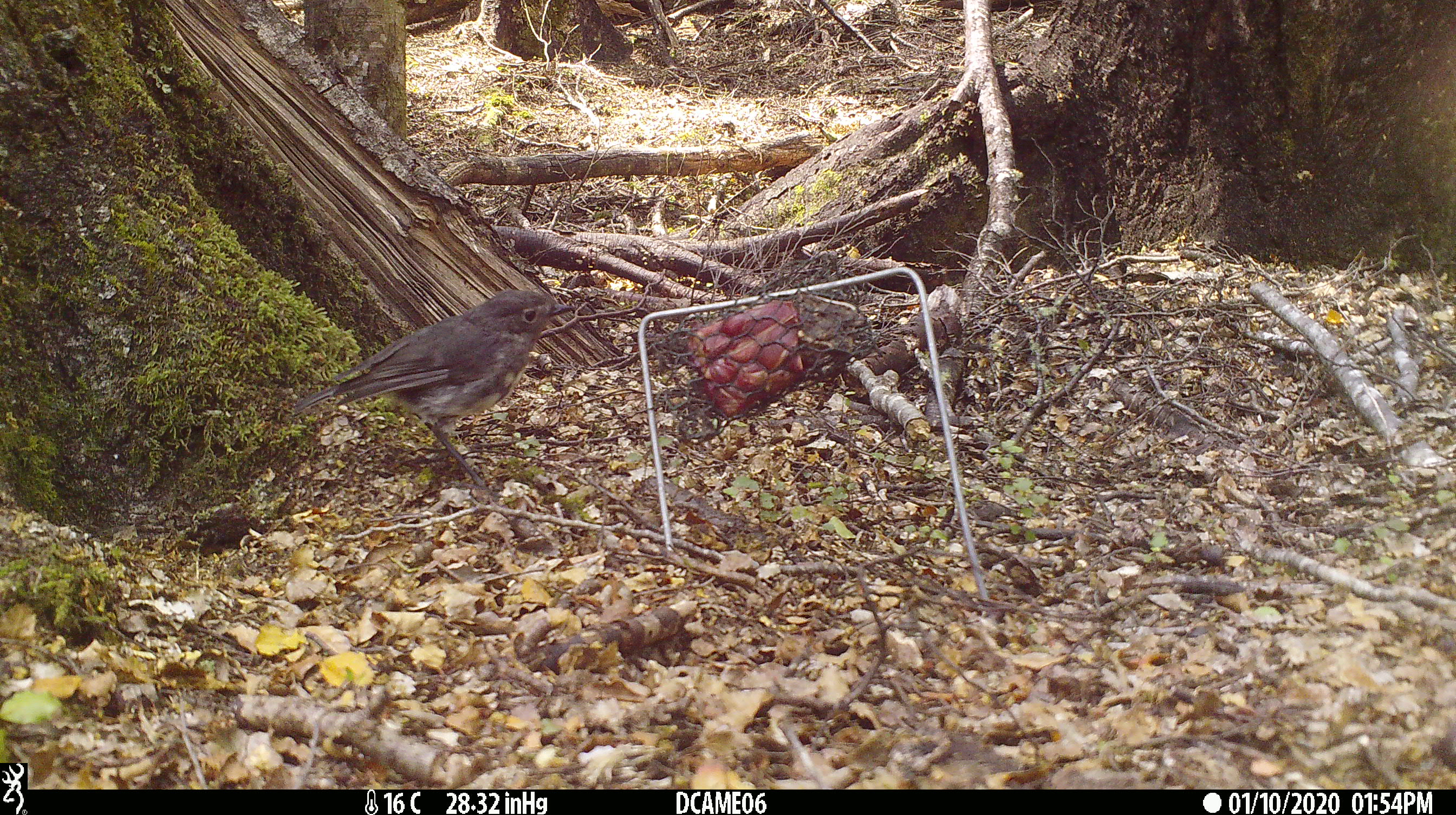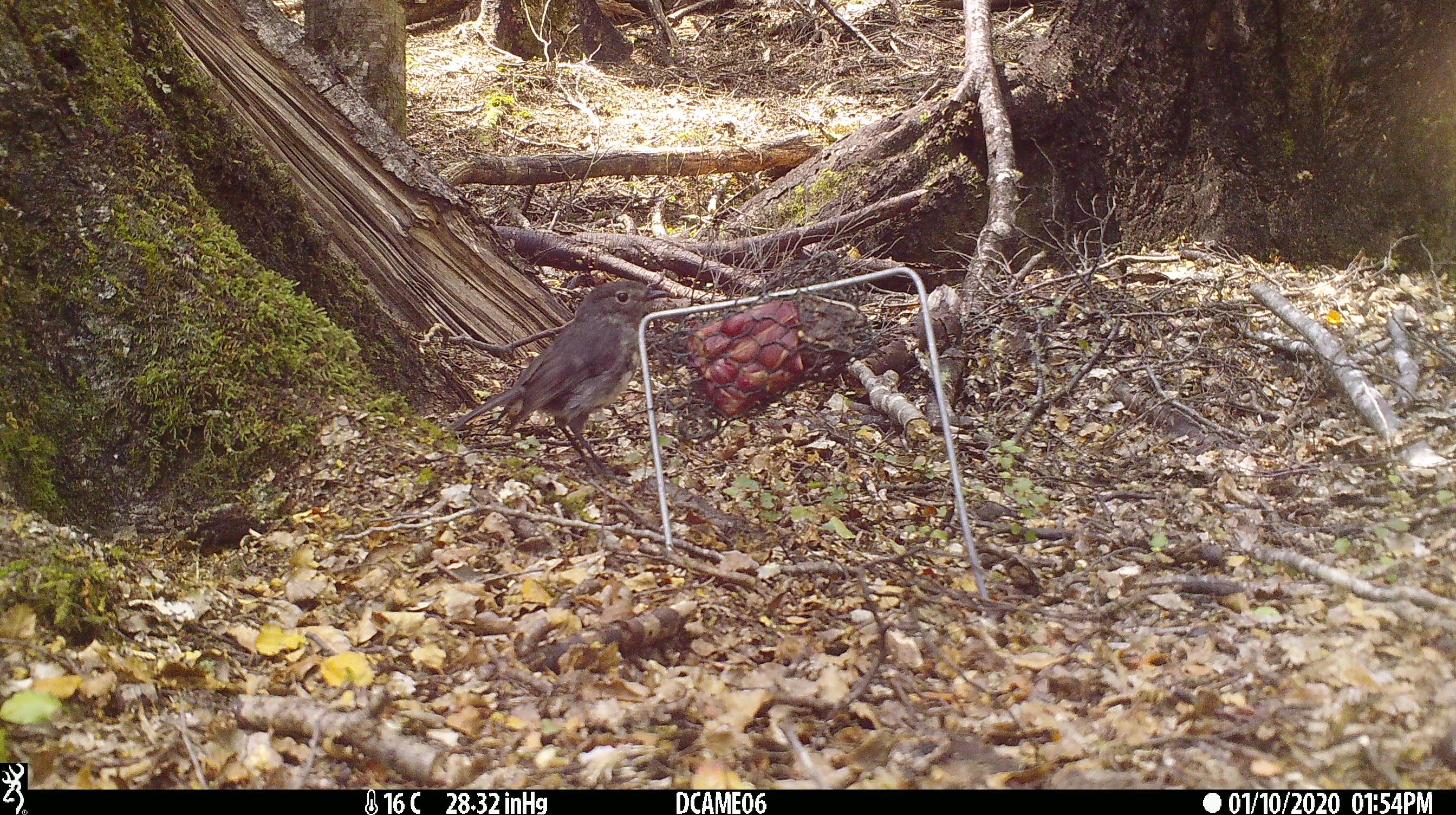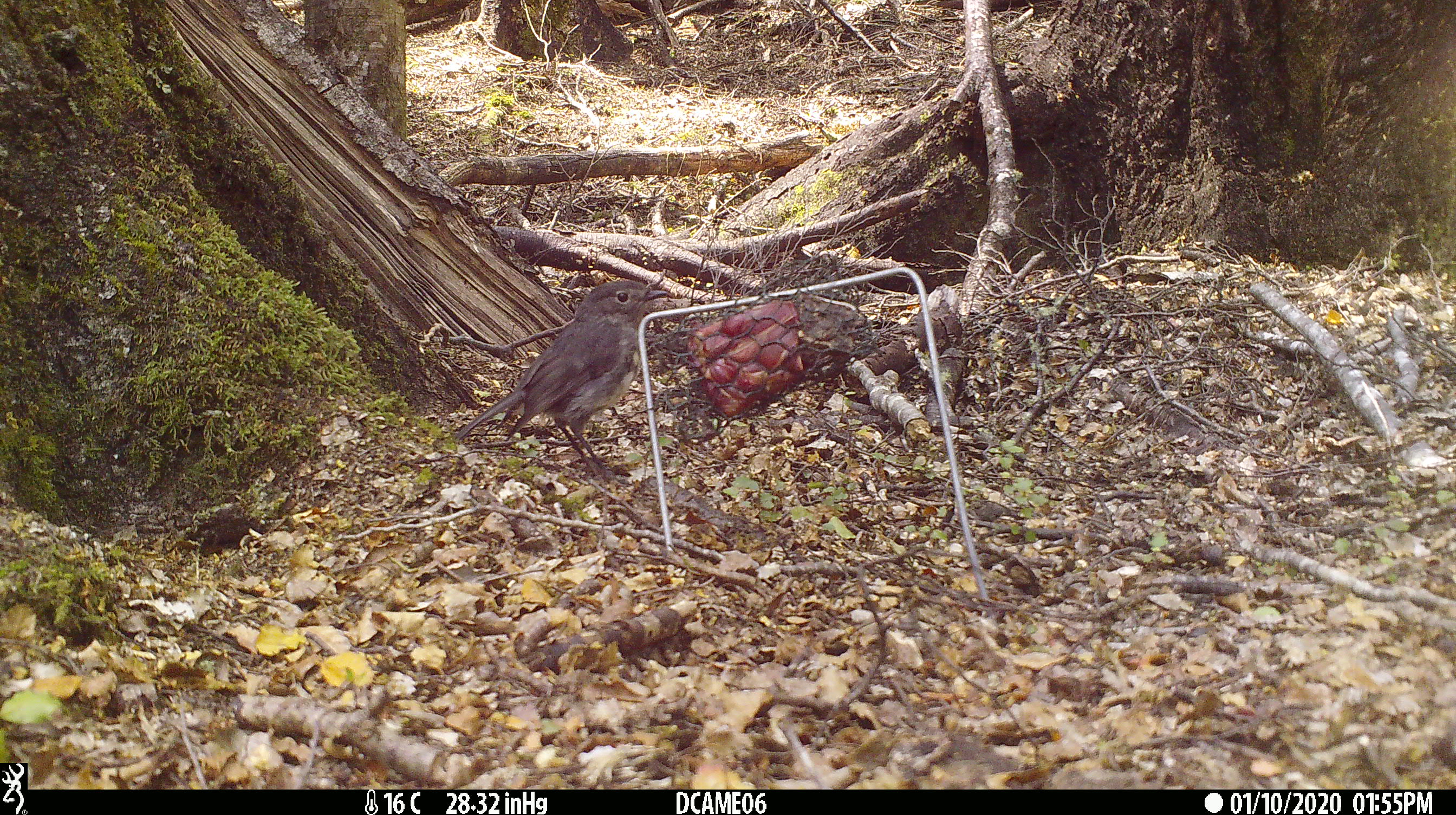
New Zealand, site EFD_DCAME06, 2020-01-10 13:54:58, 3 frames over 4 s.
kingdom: Animalia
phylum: Chordata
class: Aves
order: Passeriformes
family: Petroicidae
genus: Petroica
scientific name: Petroica australis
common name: new zealand robin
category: robin